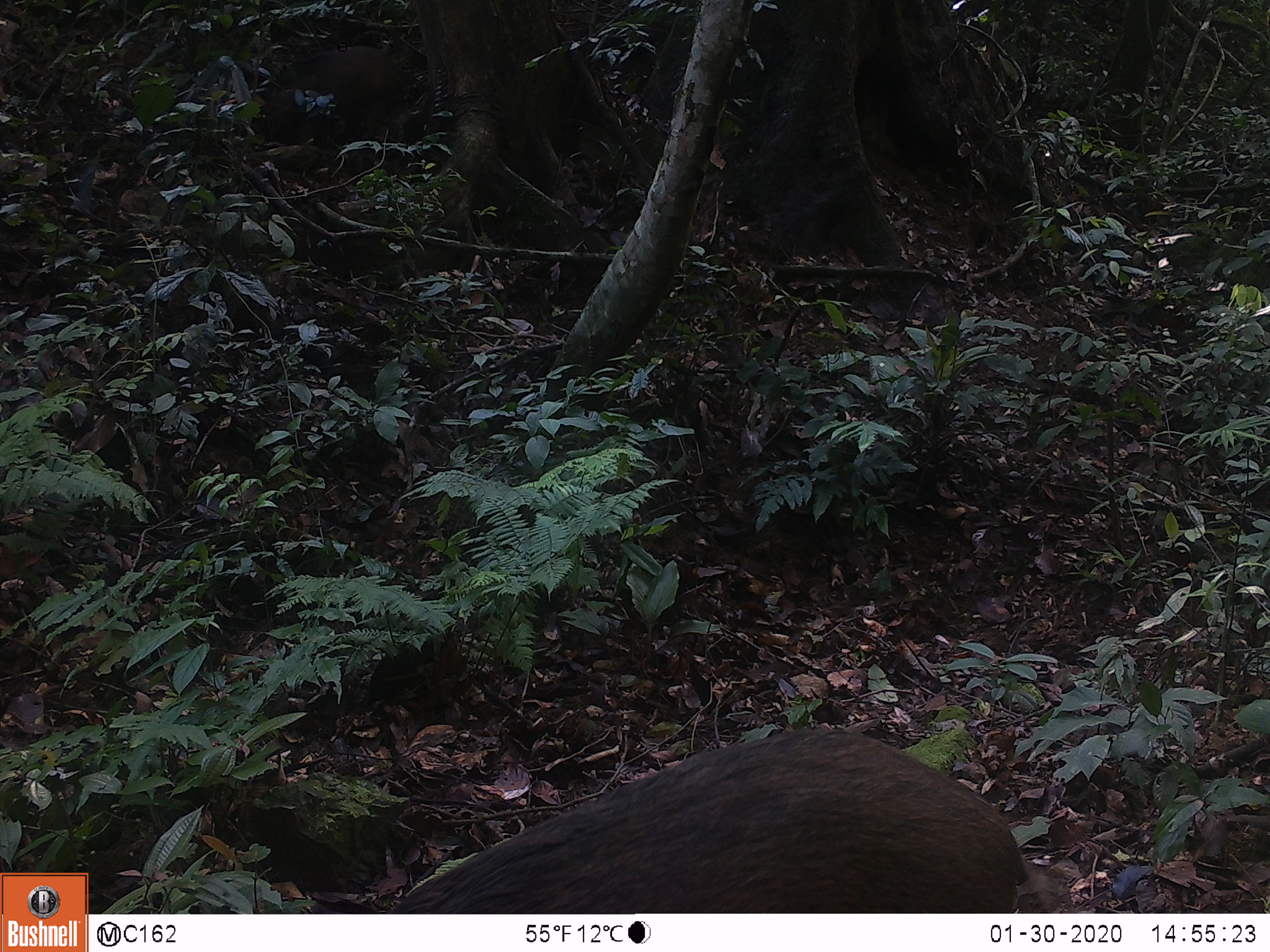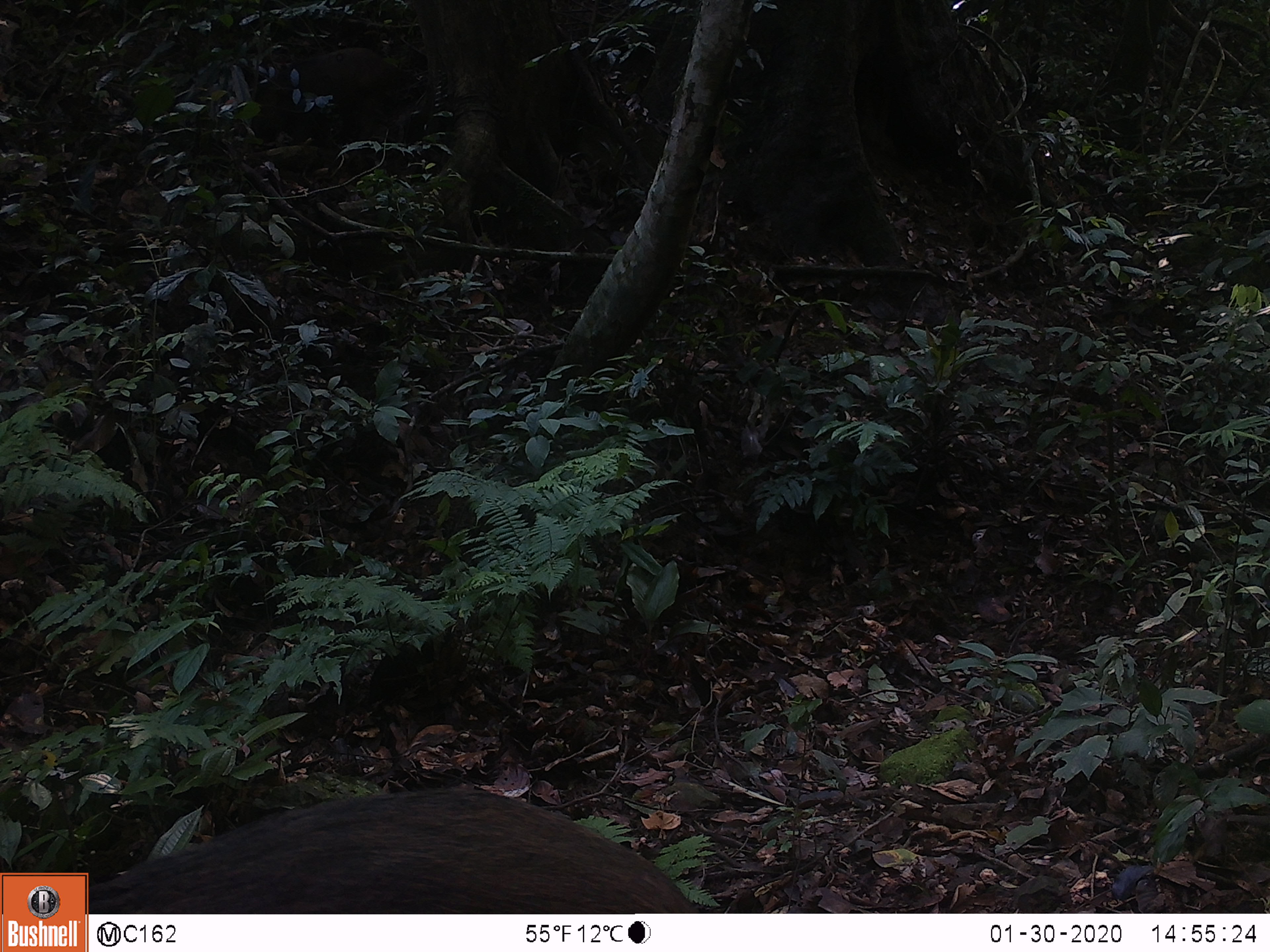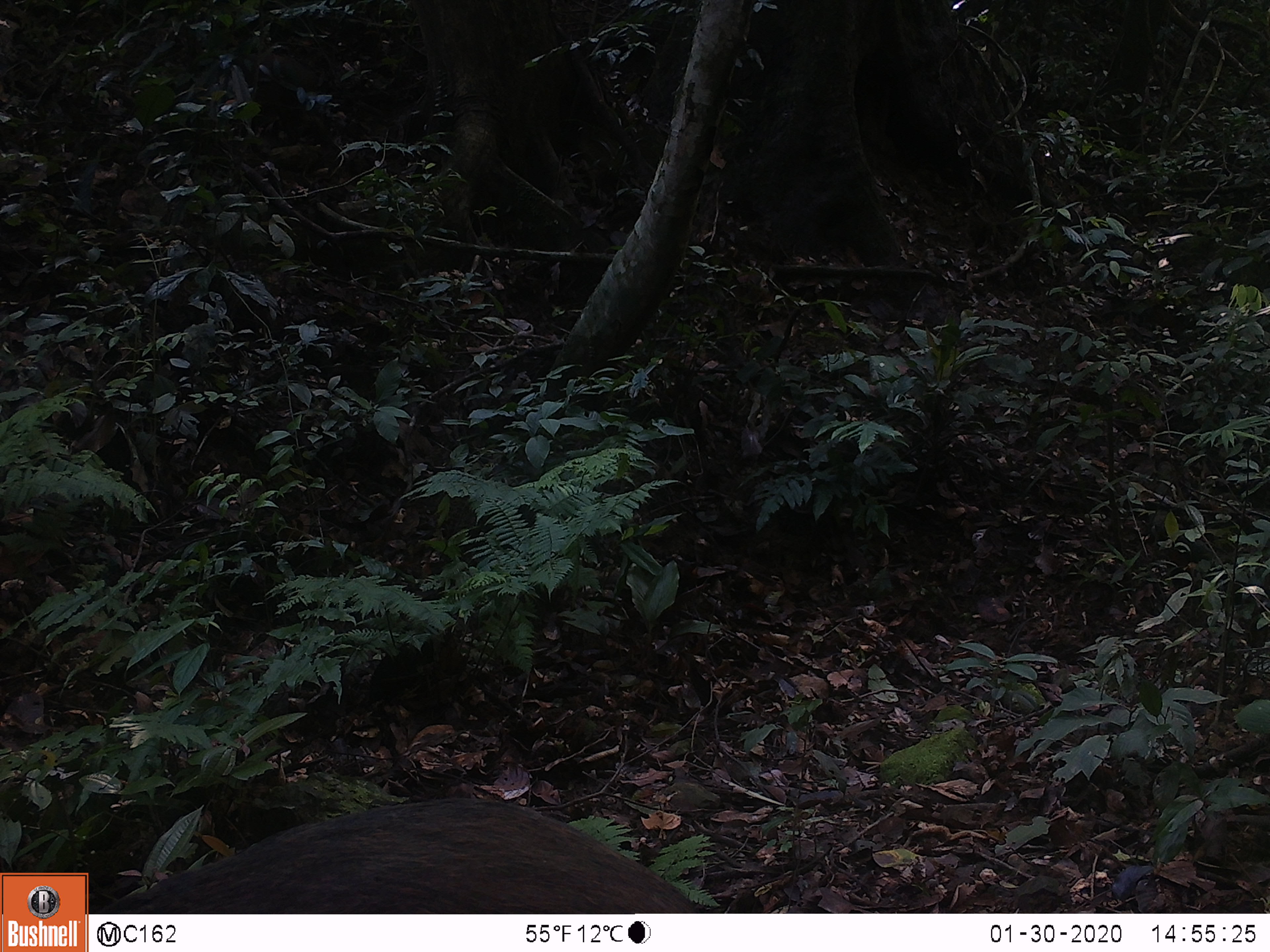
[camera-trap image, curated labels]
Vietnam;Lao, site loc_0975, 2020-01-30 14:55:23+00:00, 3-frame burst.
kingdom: Animalia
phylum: Chordata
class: Mammalia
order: Artiodactyla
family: Suidae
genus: Sus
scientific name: Sus scrofa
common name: eurasian wild pig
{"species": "eurasian wild pig (Sus scrofa)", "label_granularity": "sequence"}